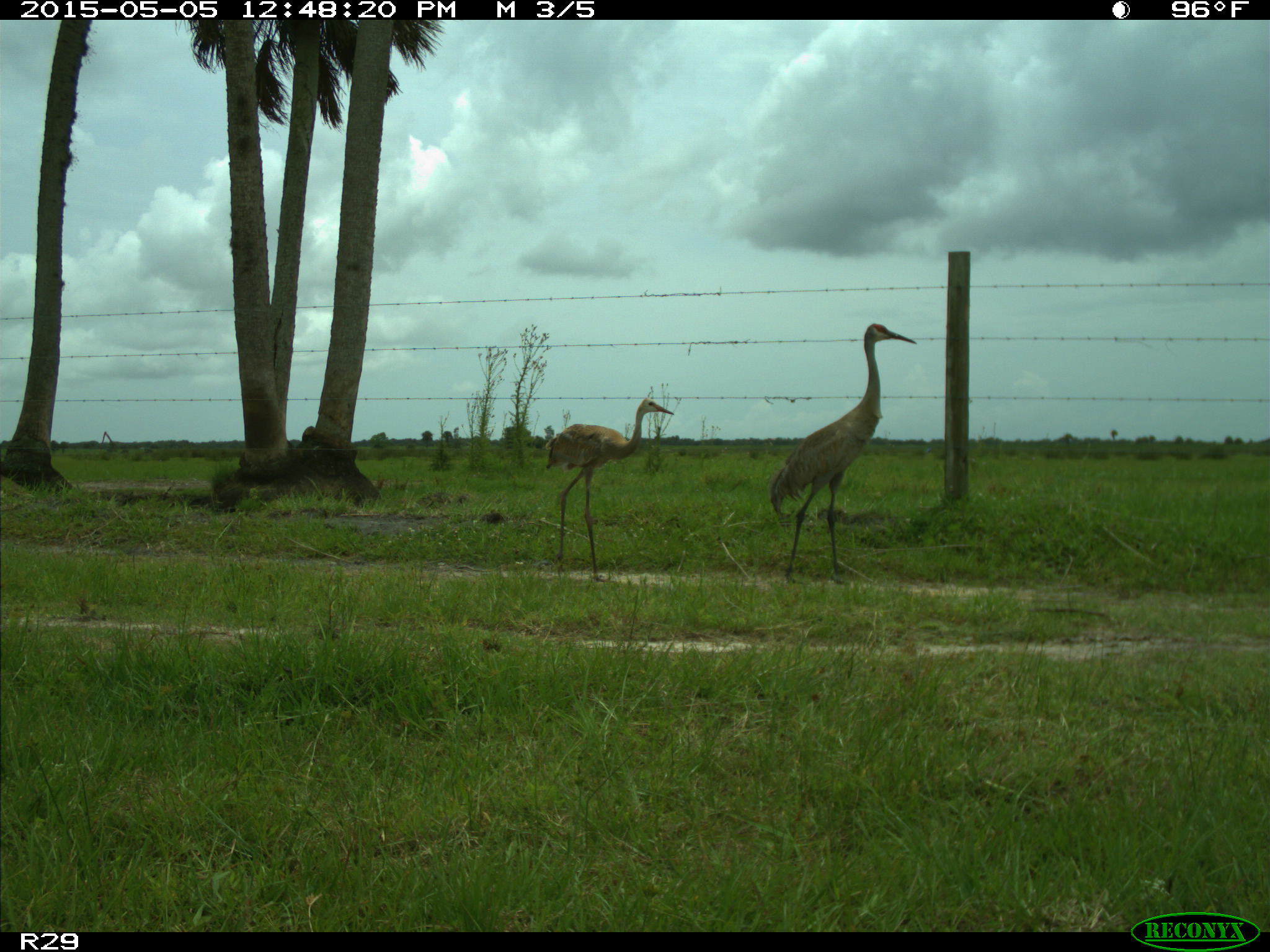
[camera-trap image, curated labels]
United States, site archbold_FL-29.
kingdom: Animalia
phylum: Chordata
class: Aves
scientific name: Aves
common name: birds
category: unidentified bird